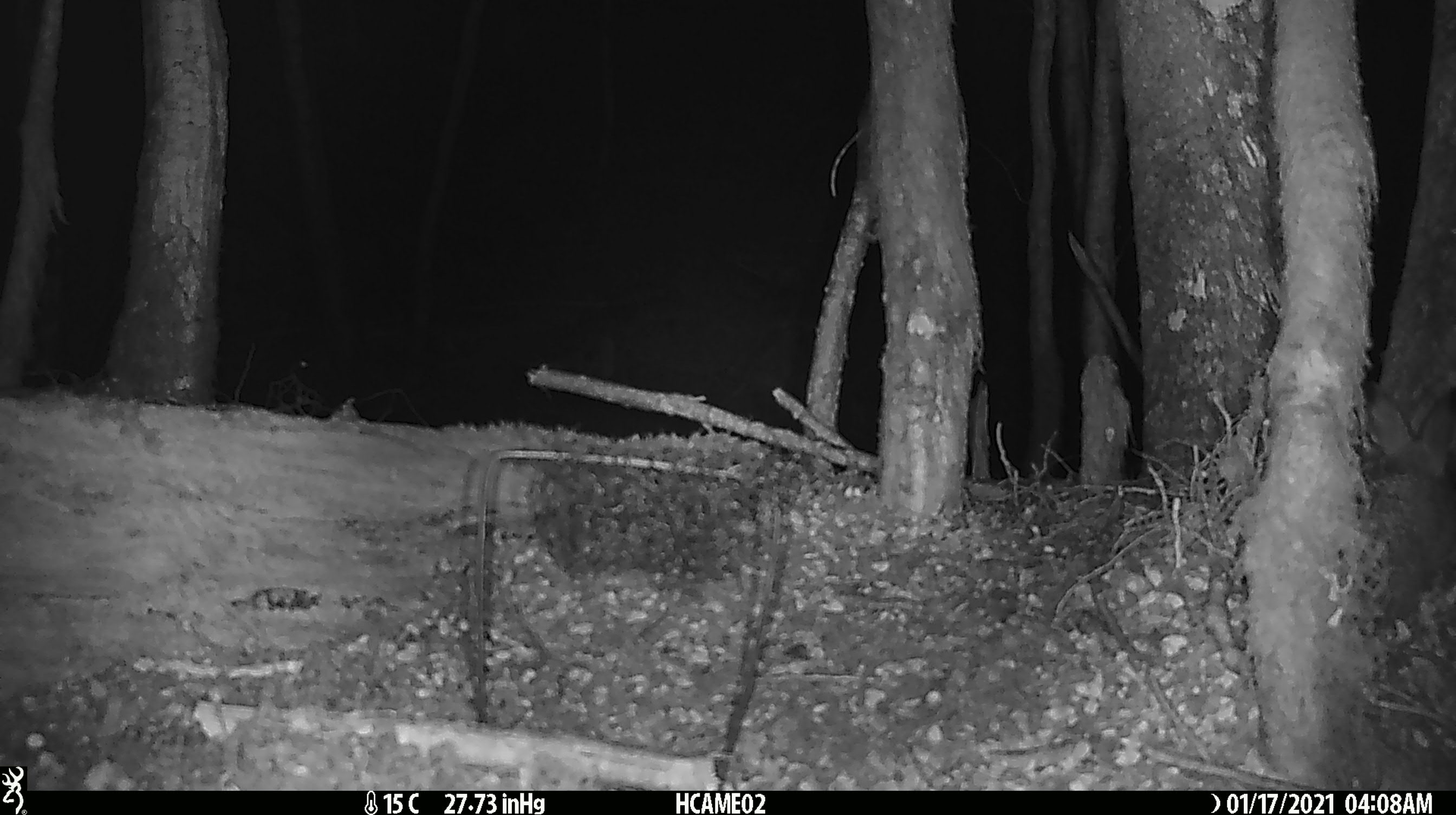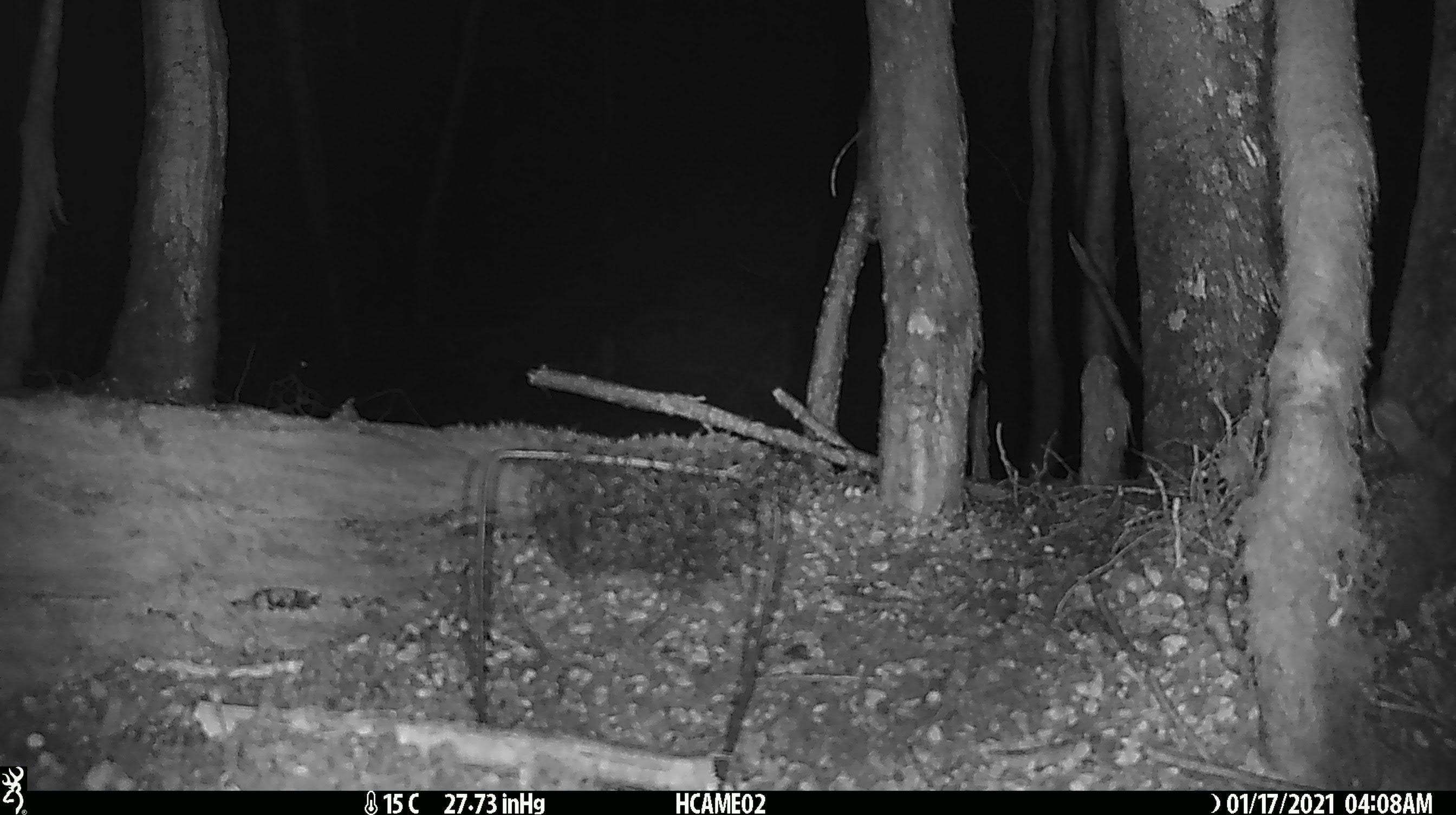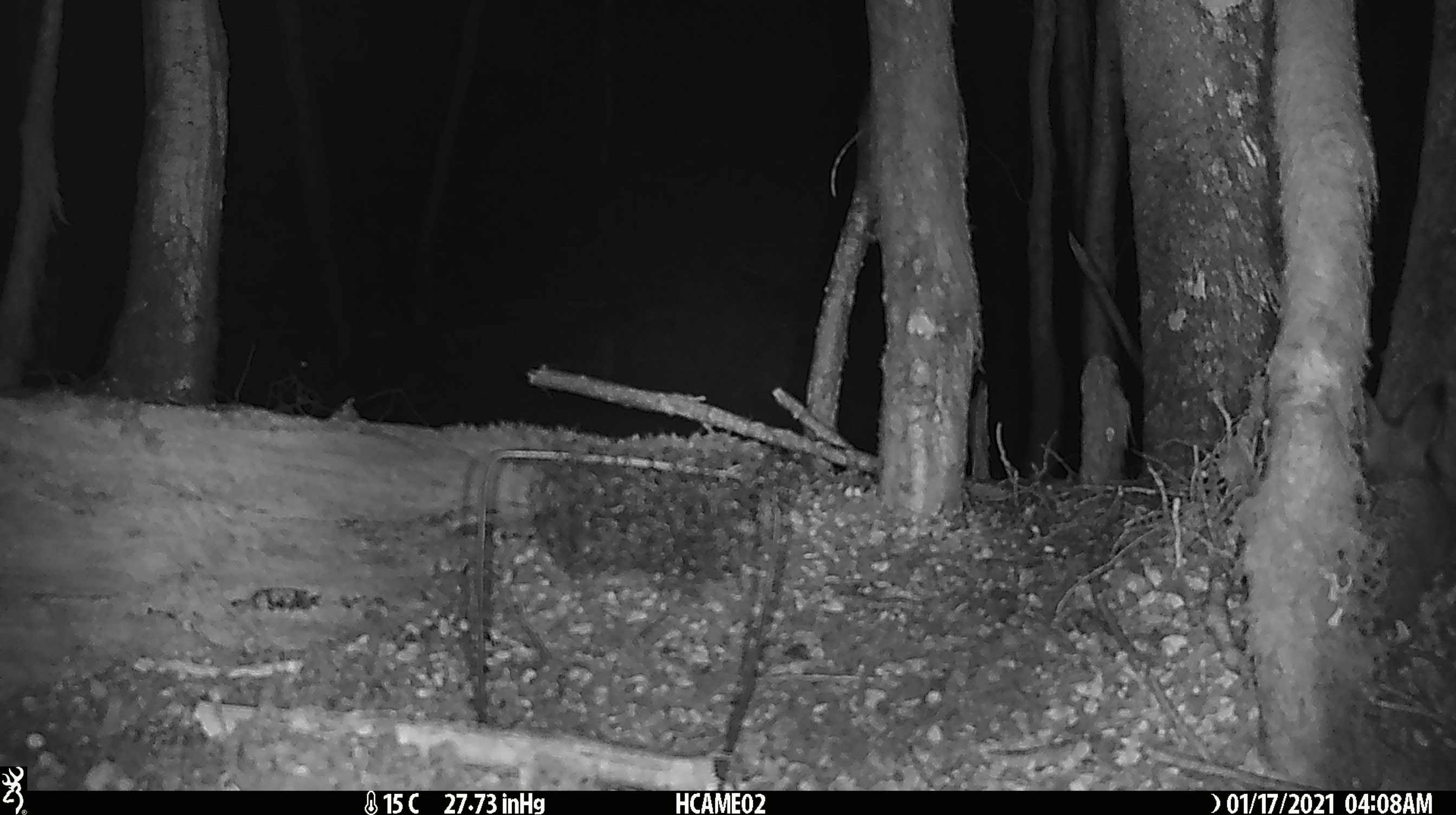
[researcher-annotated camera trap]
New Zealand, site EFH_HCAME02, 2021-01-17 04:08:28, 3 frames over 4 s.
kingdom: Animalia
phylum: Chordata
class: Mammalia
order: Lagomorpha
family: Leporidae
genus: Oryctolagus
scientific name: Oryctolagus cuniculus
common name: european rabbit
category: rabbit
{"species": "rabbit (european rabbit) (Oryctolagus cuniculus)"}